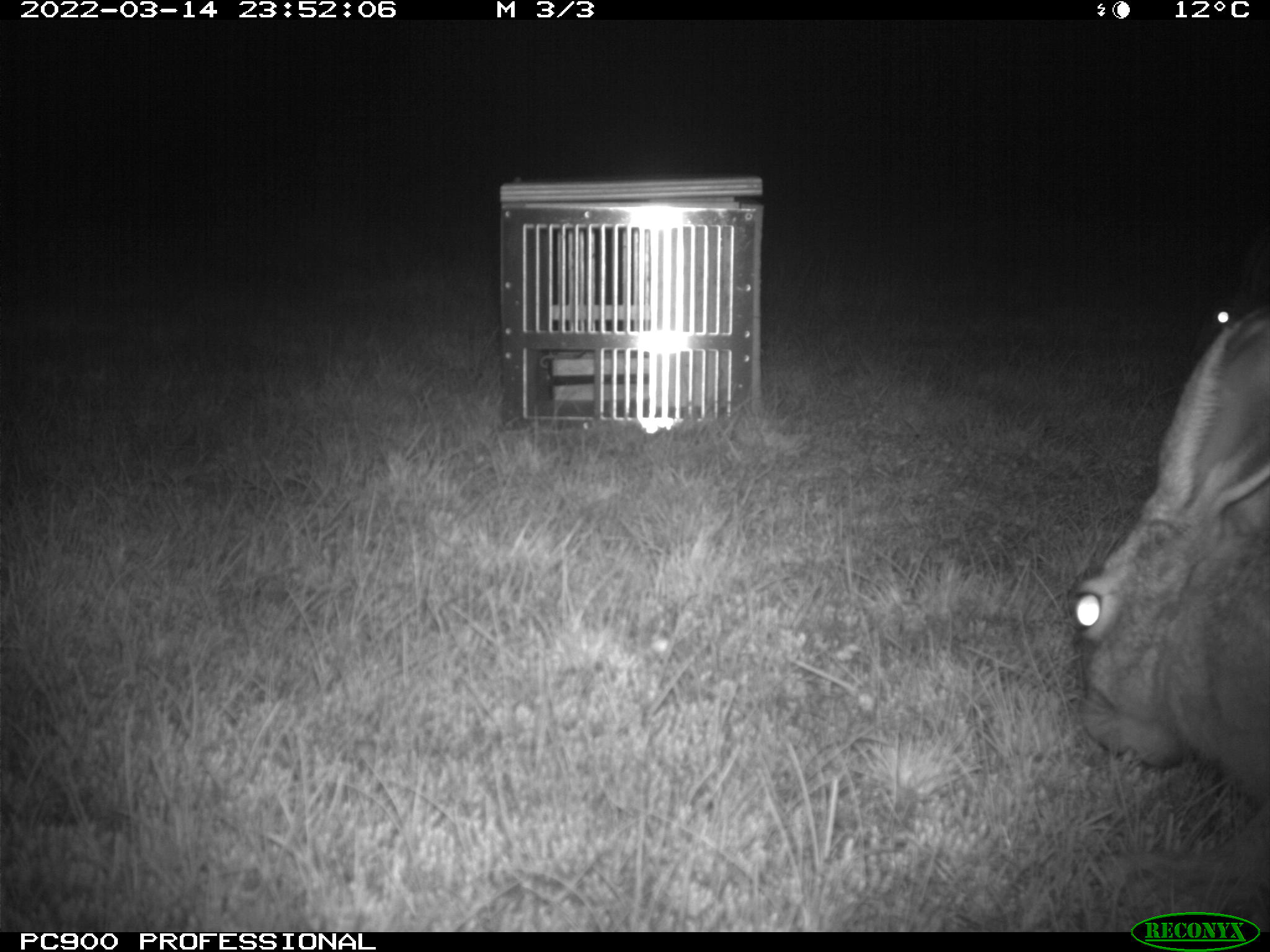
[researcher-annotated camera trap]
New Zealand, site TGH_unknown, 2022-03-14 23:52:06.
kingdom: Animalia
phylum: Chordata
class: Mammalia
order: Lagomorpha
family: Leporidae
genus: Lepus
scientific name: Lepus europaeus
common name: brown hare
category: hare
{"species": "hare (brown hare) (Lepus europaeus)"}